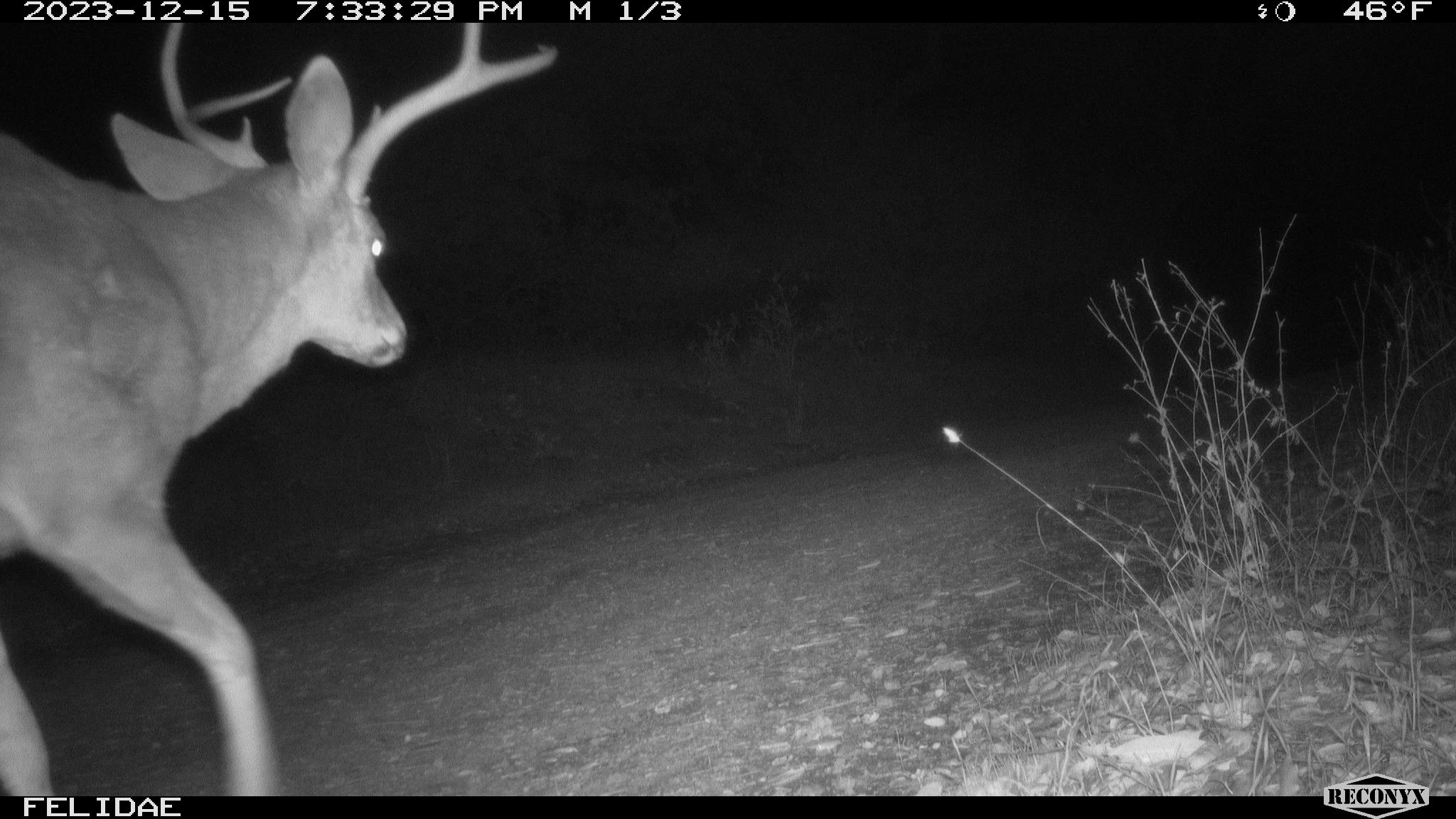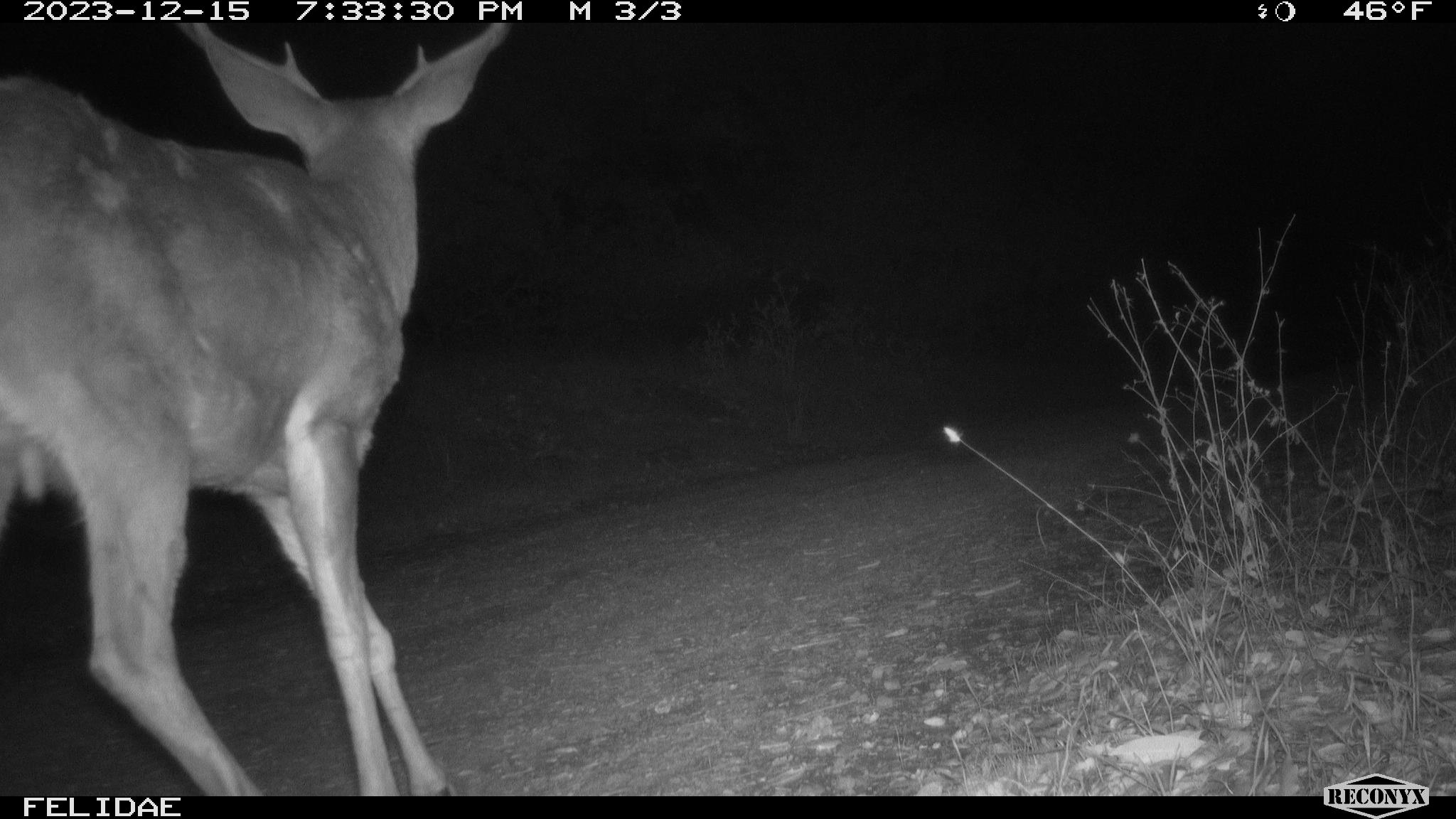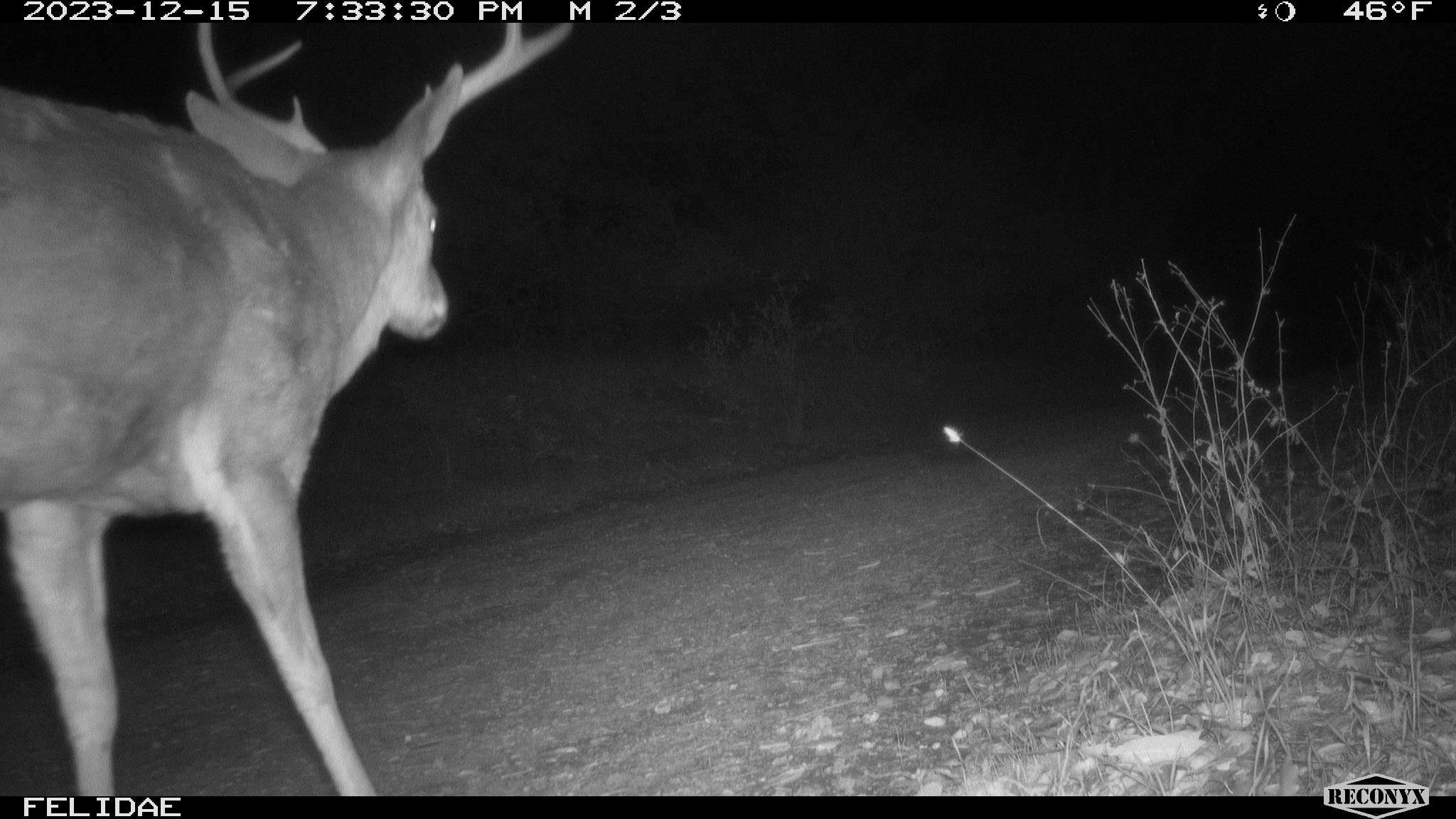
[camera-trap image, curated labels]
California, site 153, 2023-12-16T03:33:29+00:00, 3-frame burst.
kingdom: Animalia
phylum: Chordata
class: Mammalia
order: Artiodactyla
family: Cervidae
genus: Odocoileus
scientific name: Odocoileus hemionus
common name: mule deer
Mule deer (Odocoileus hemionus).